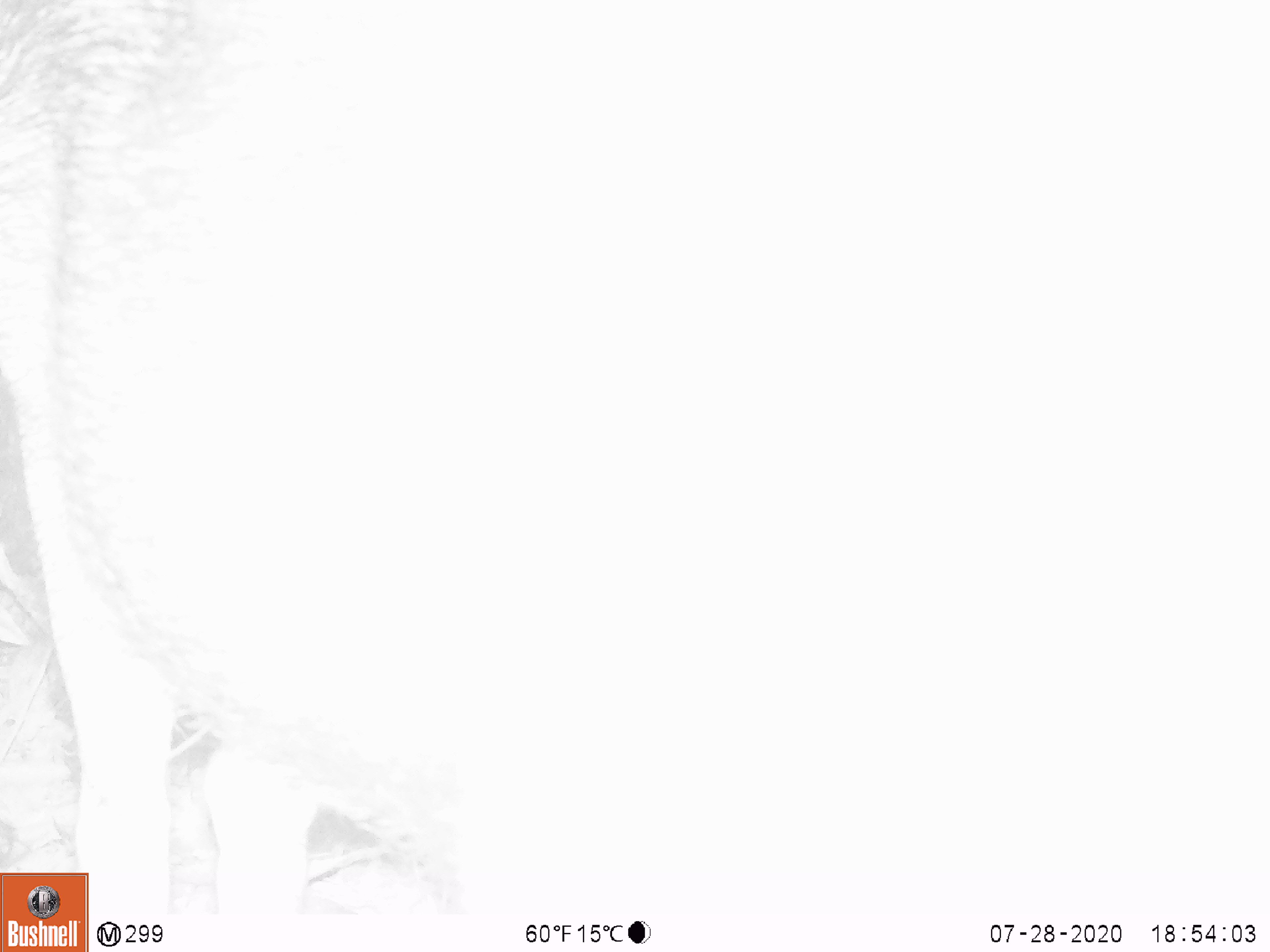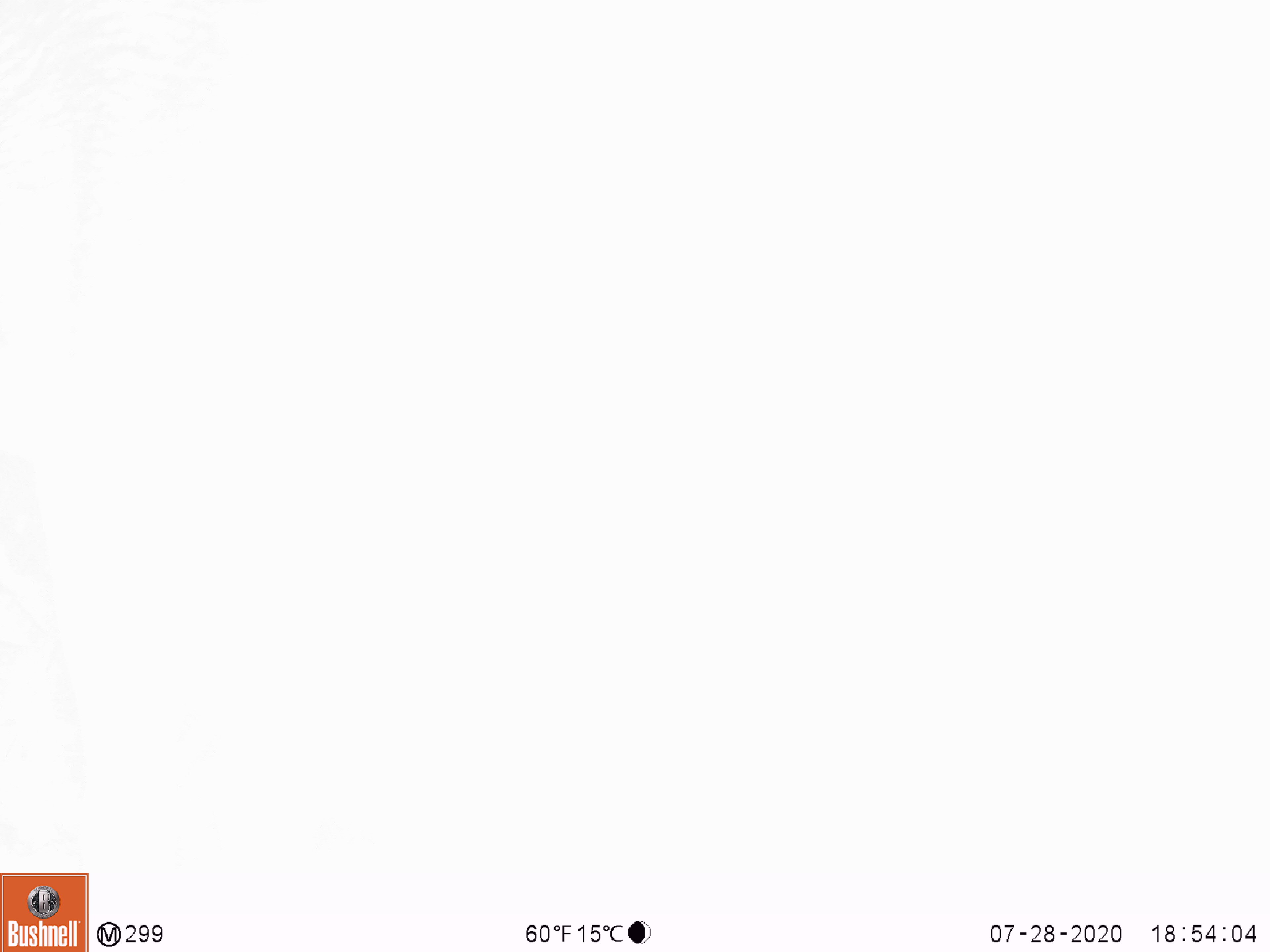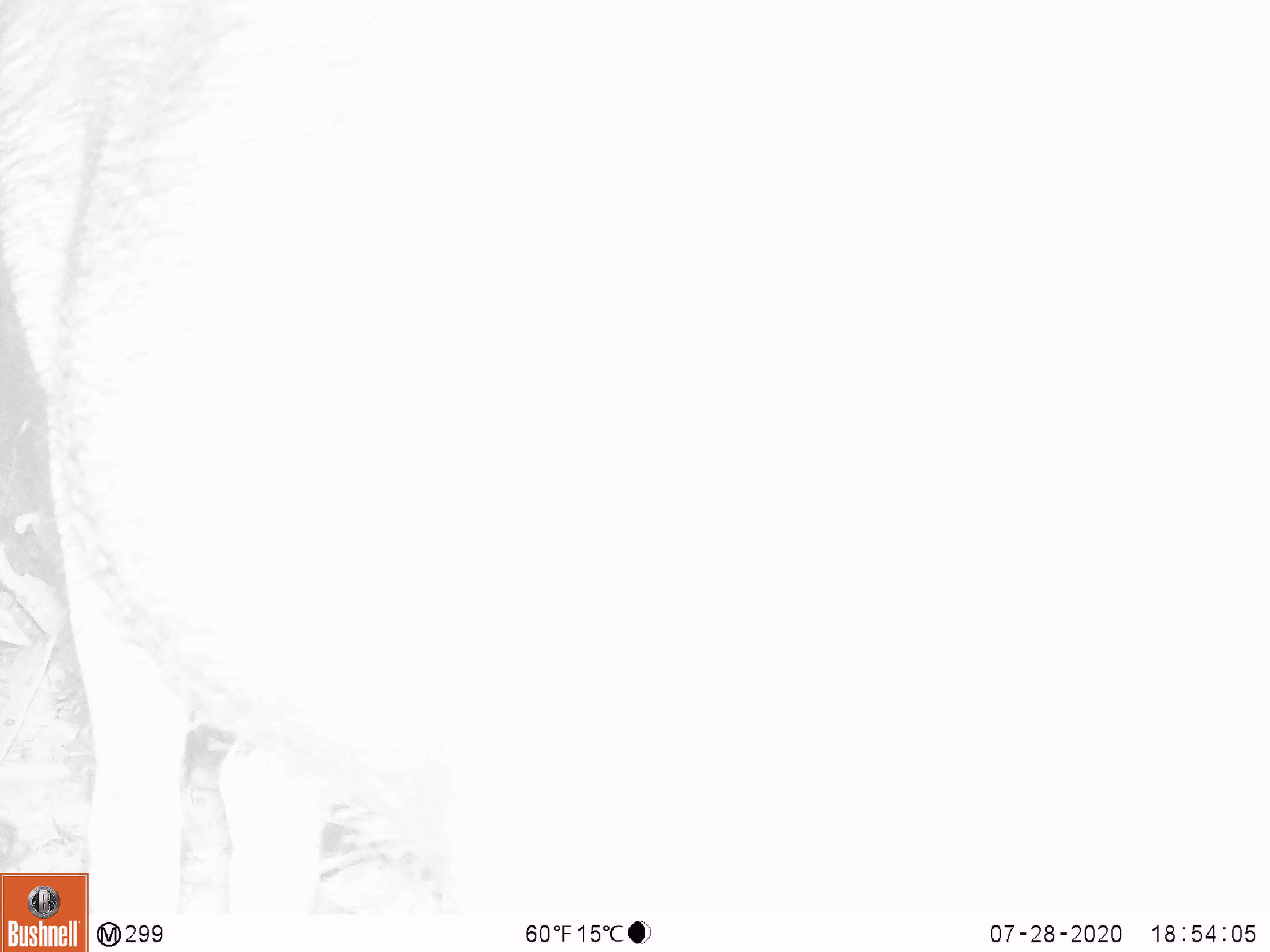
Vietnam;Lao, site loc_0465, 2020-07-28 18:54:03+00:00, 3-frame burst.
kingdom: Animalia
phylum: Chordata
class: Mammalia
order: Artiodactyla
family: Suidae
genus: Sus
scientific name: Sus scrofa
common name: eurasian wild pig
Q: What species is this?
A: Eurasian wild pig (Sus scrofa).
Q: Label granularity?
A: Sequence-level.